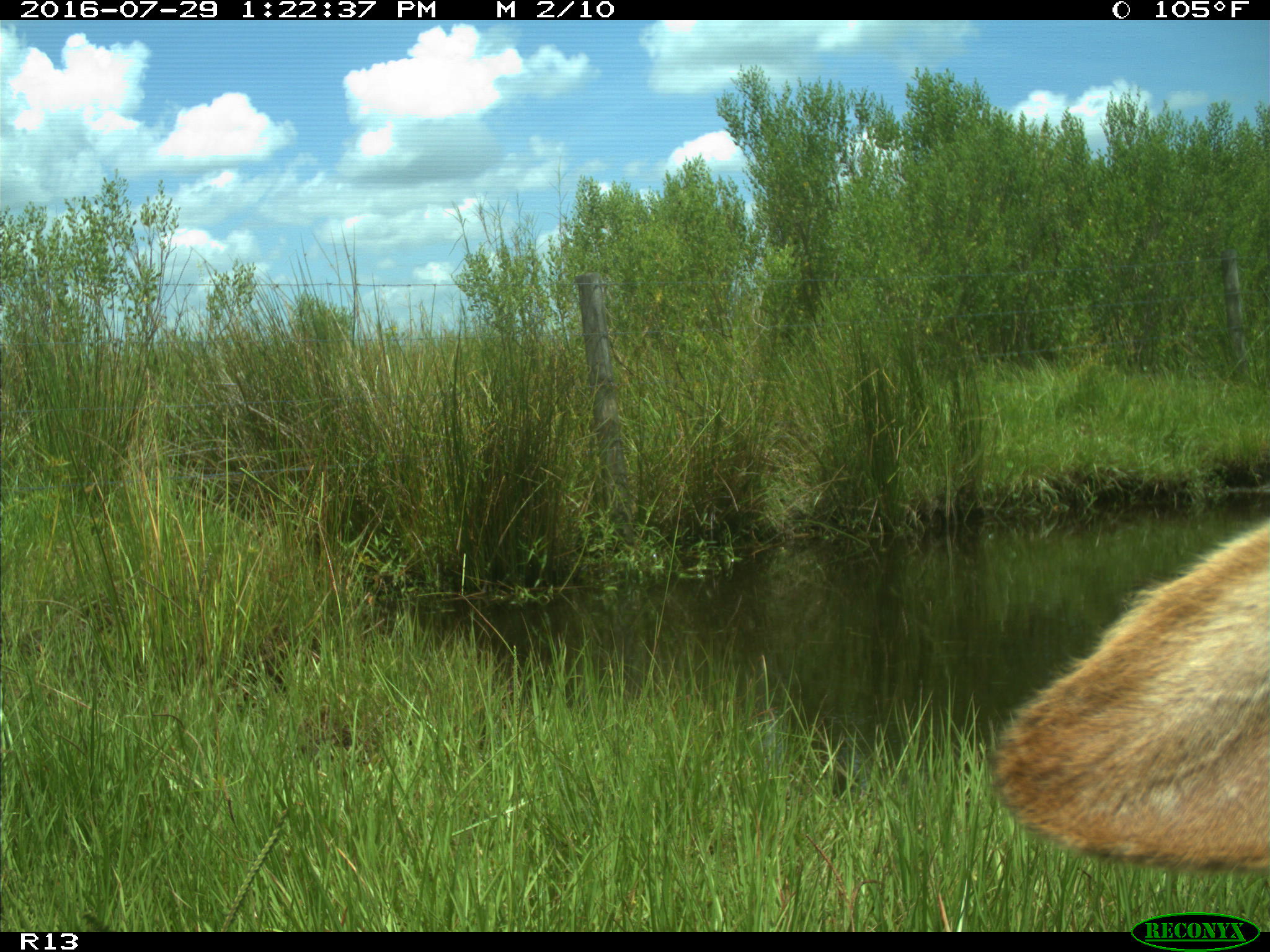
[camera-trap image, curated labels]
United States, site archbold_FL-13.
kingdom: Animalia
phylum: Chordata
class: Mammalia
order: Artiodactyla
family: Bovidae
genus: Bos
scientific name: Bos taurus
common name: domestic cow